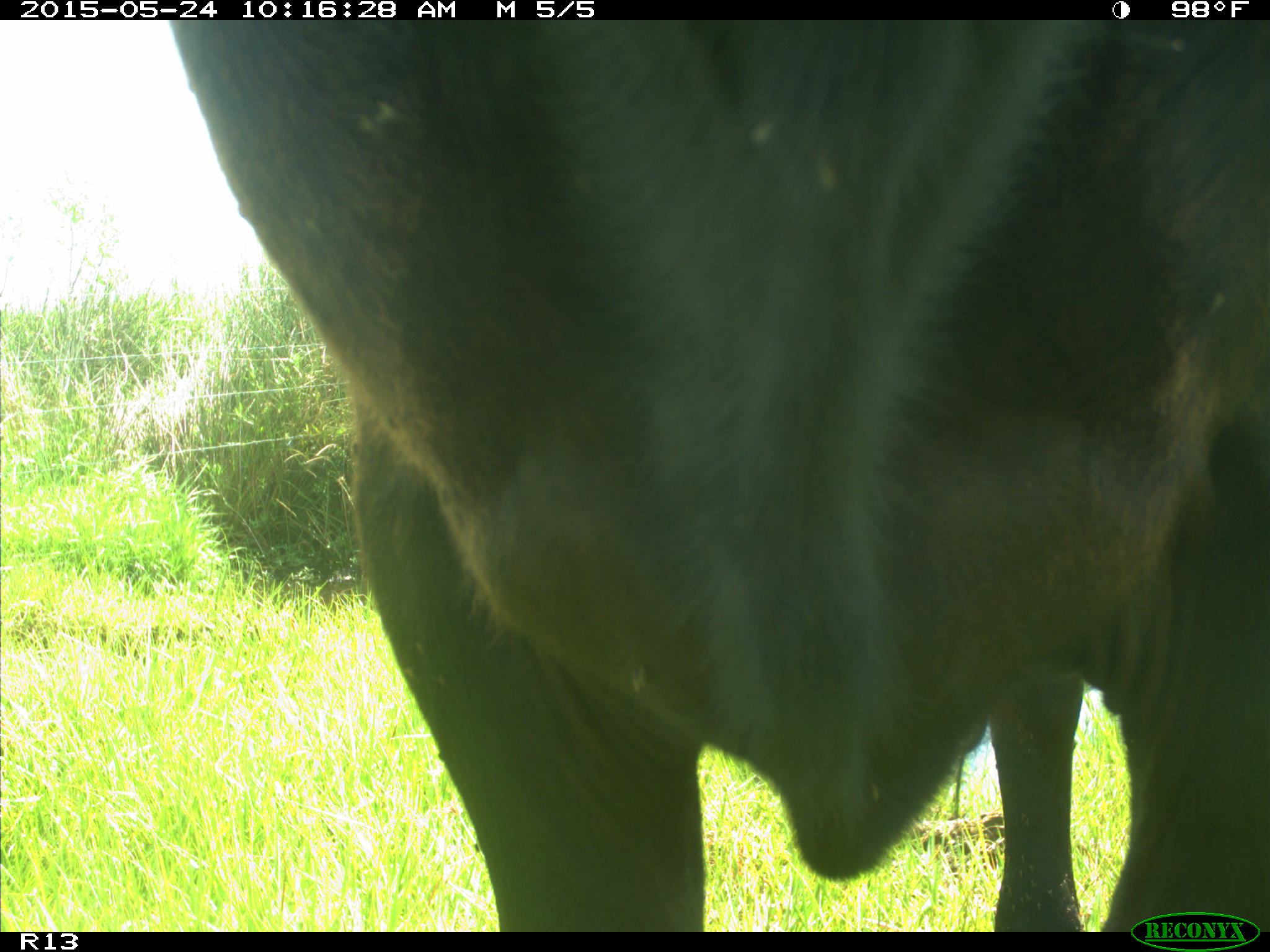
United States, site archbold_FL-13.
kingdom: Animalia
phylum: Chordata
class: Mammalia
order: Artiodactyla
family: Bovidae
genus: Bos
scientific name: Bos taurus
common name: domestic cow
Bos taurus (domestic cow).